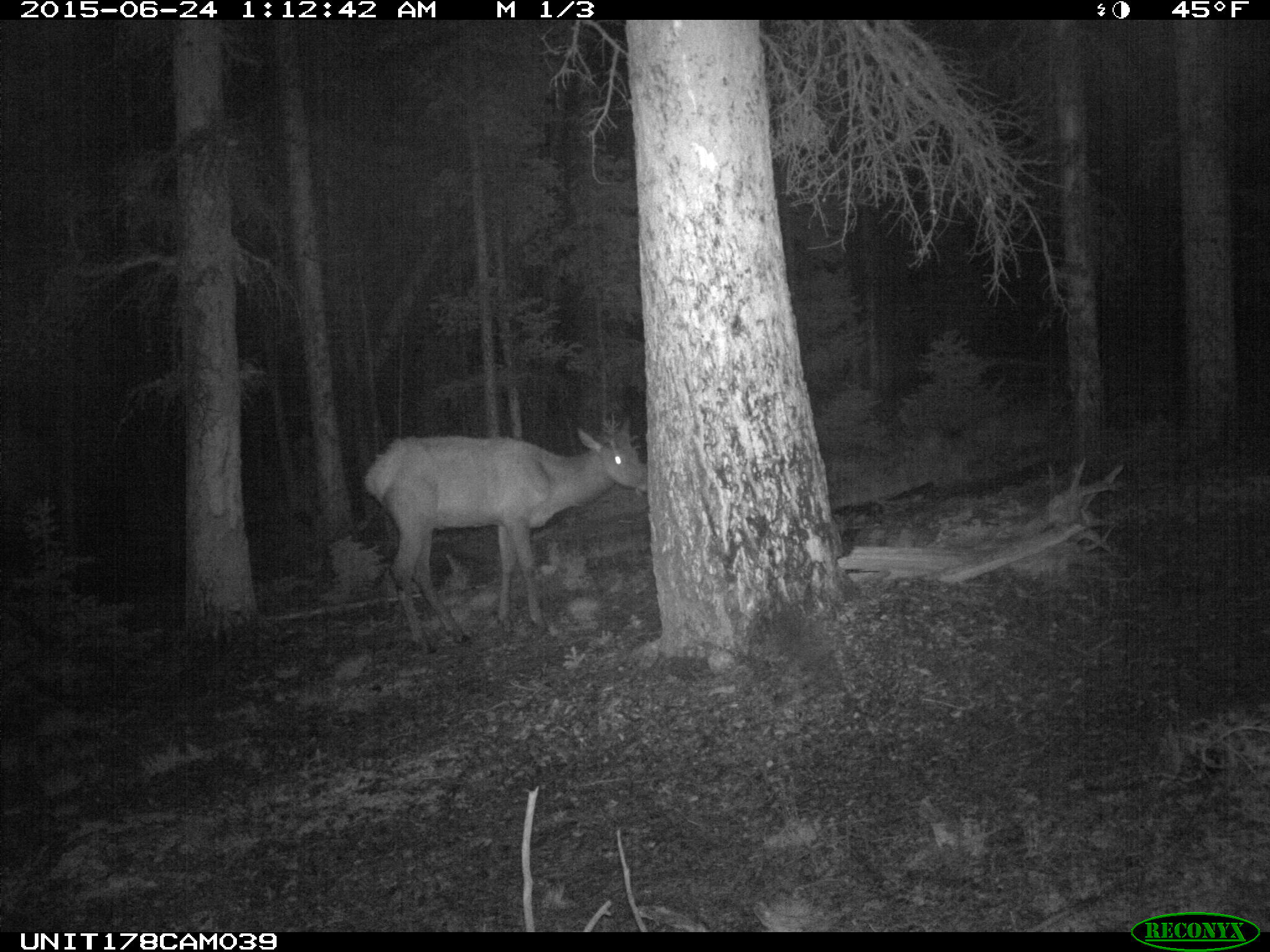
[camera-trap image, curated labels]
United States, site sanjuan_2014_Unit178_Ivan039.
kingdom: Animalia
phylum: Chordata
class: Mammalia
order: Artiodactyla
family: Cervidae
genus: Cervus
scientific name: Cervus elaphus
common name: red deer